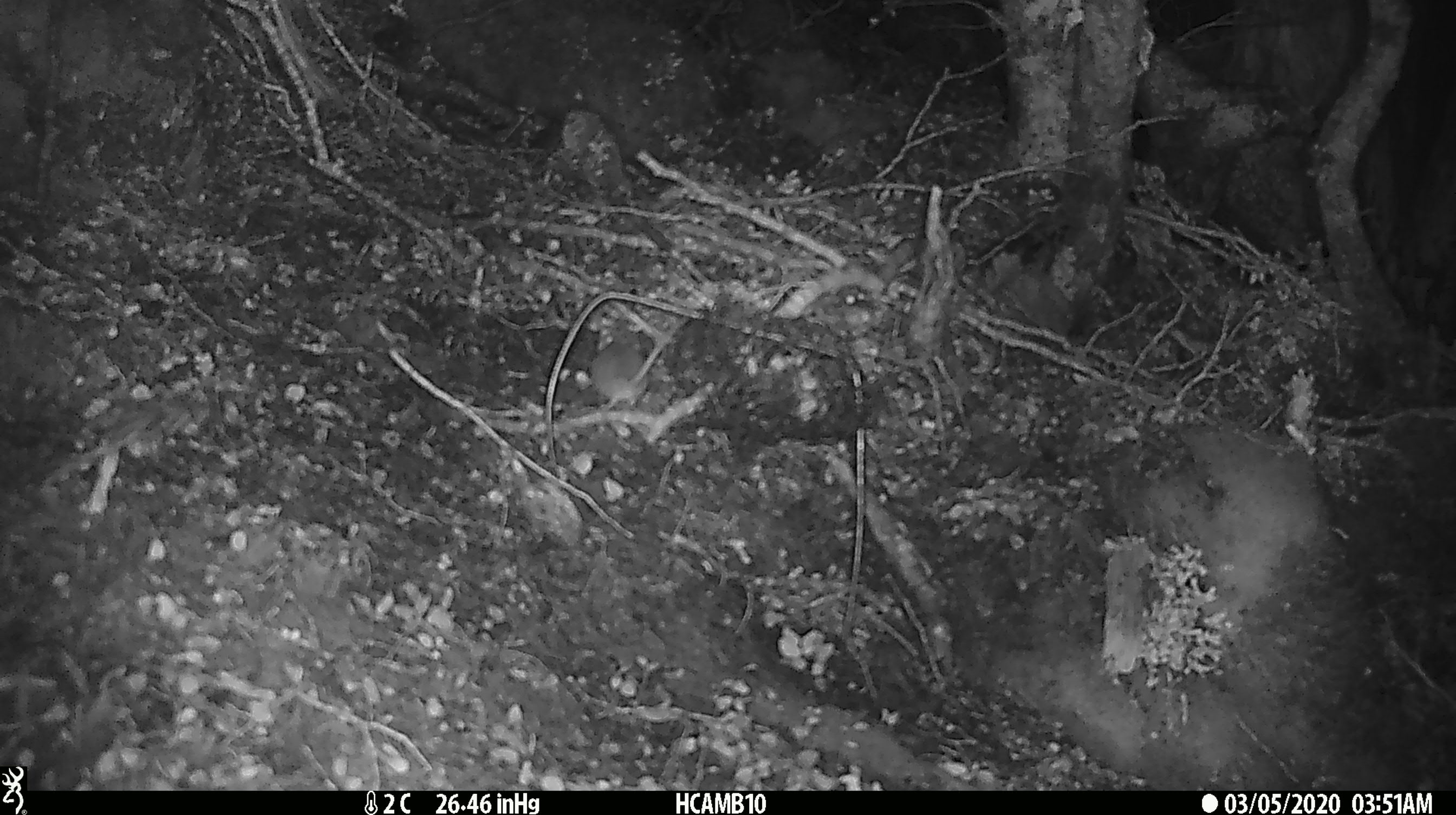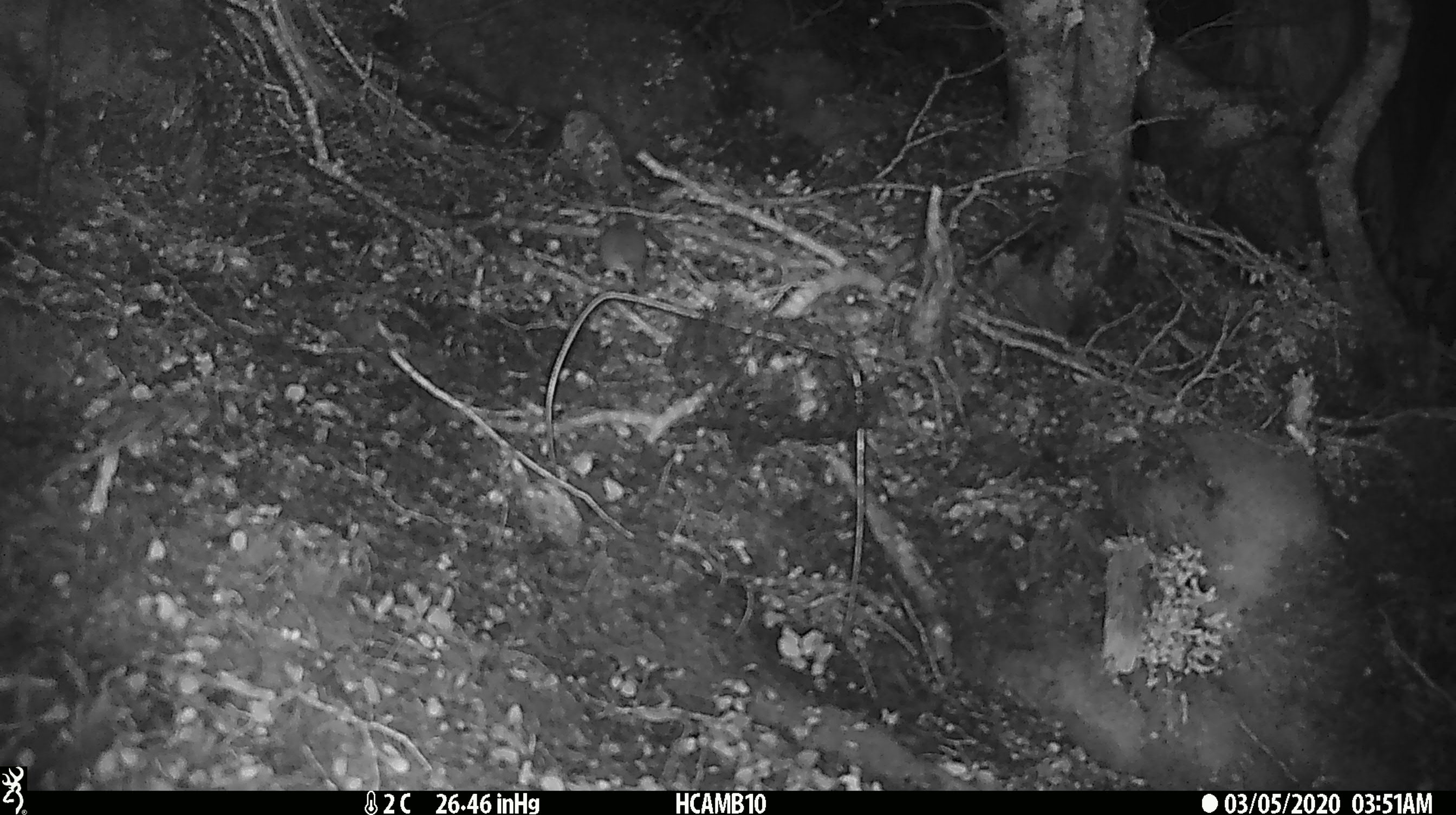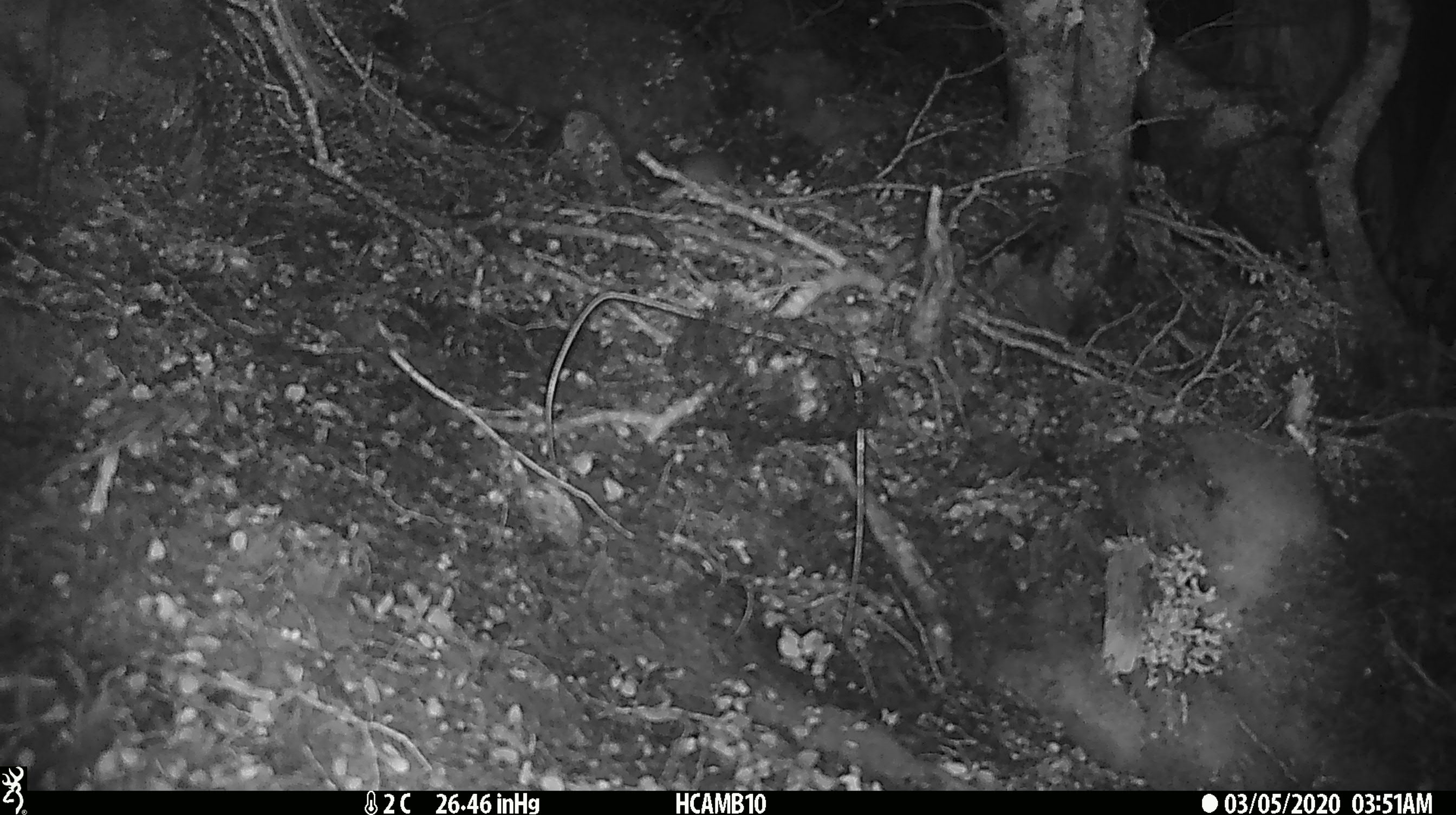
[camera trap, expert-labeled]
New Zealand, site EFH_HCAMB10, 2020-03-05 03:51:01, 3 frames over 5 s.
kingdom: Animalia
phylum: Chordata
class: Mammalia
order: Rodentia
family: Muridae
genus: Mus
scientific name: Mus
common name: mouse